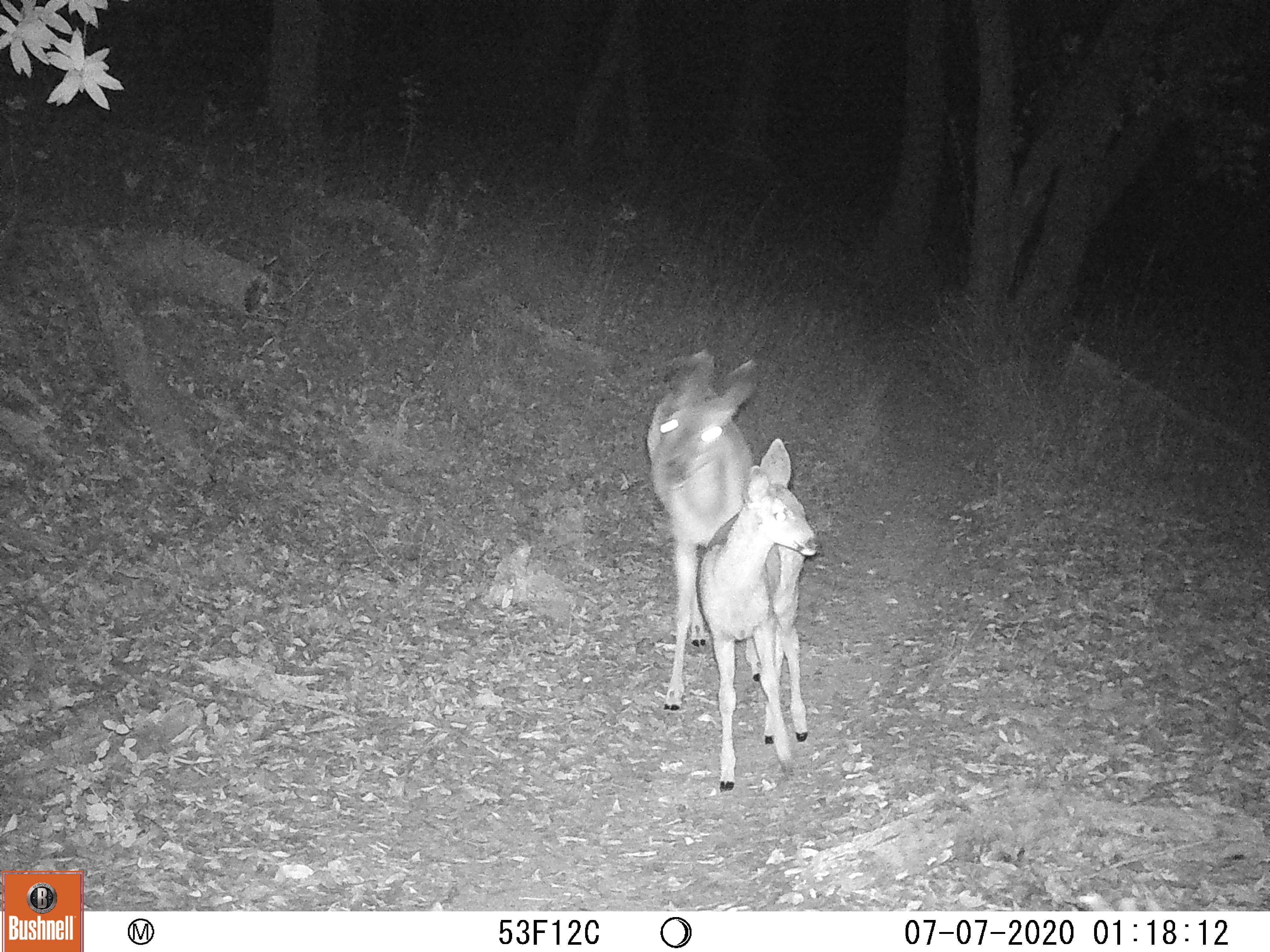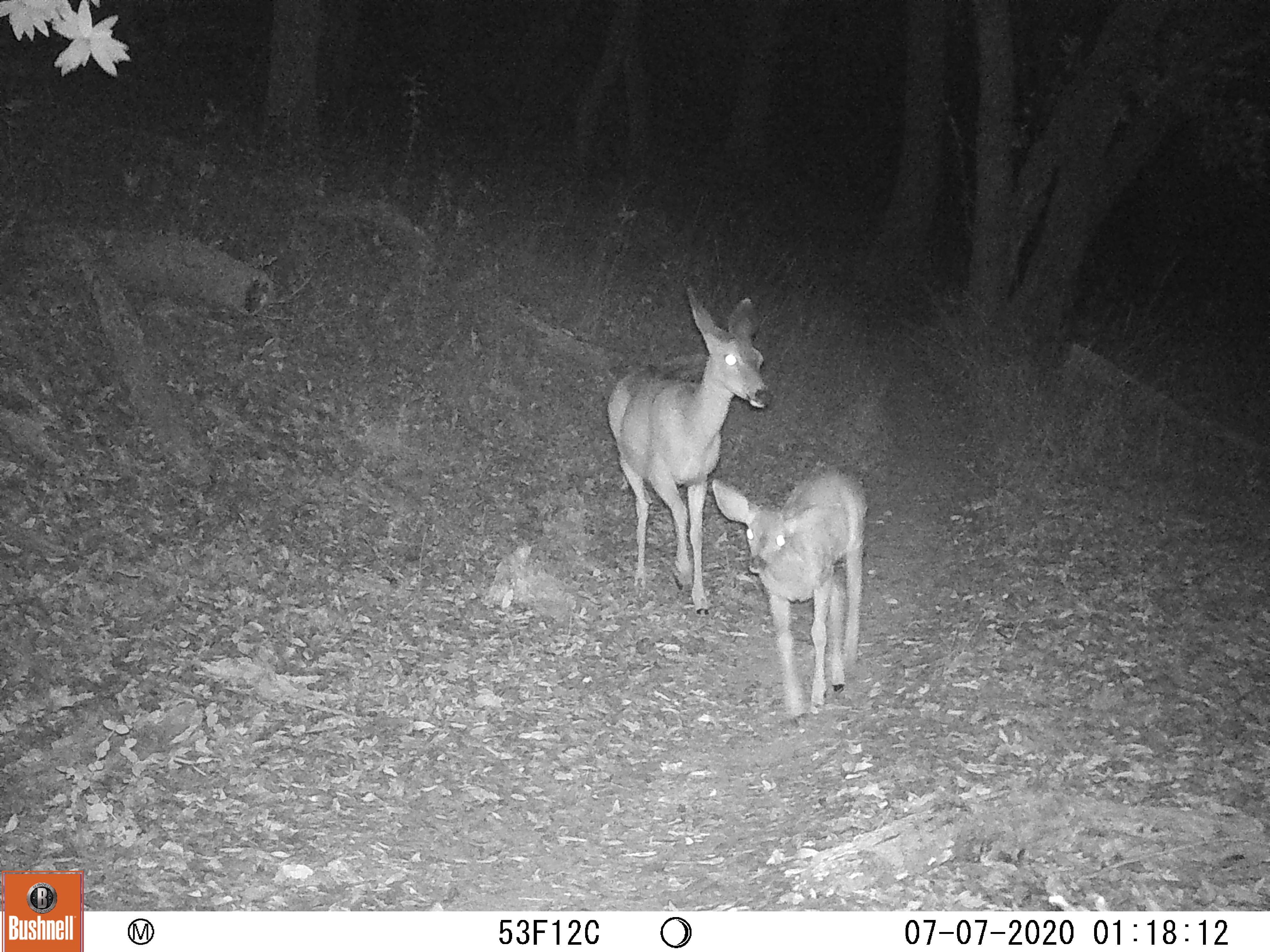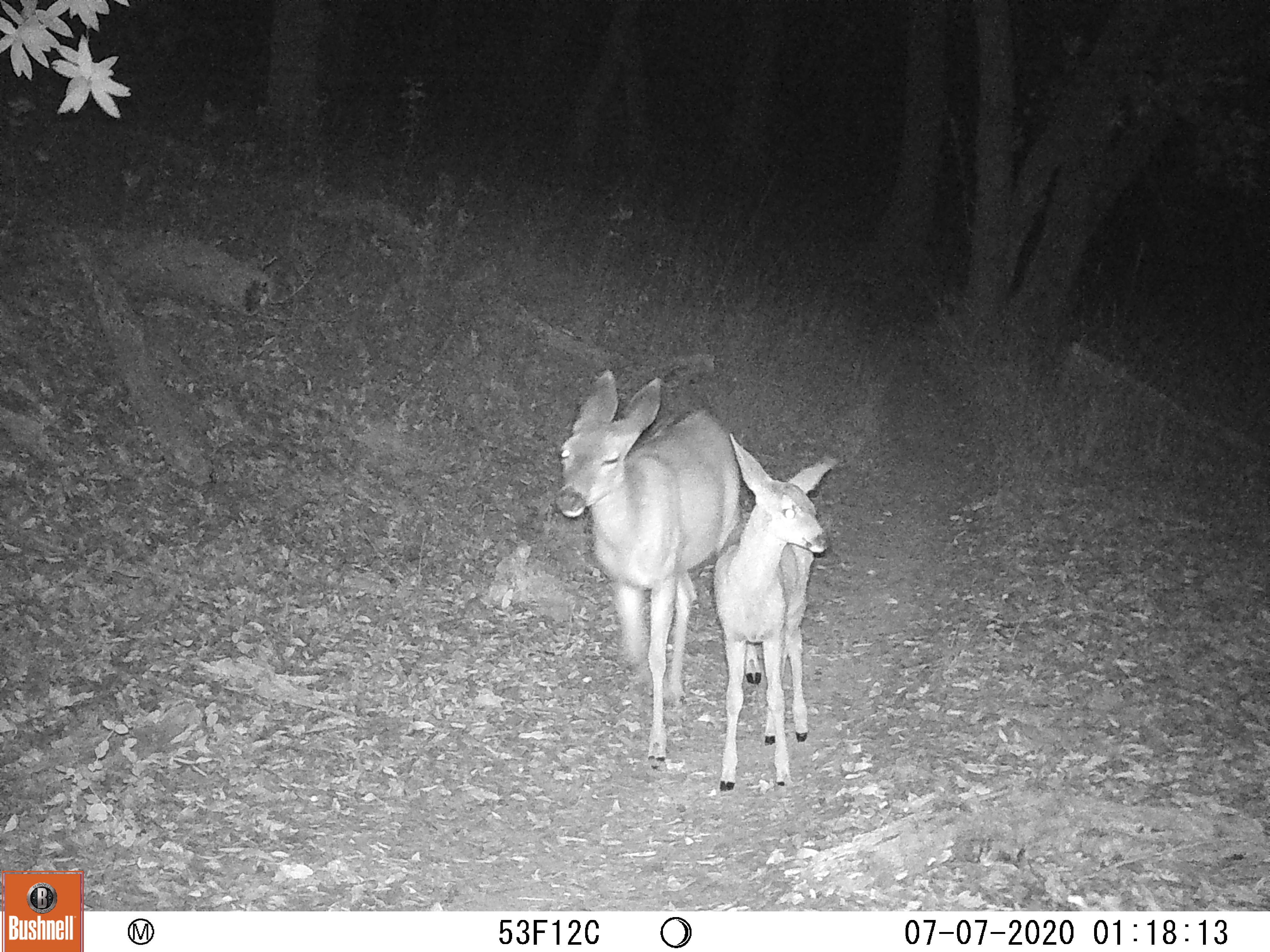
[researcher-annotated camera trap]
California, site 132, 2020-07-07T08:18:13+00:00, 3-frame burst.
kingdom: Animalia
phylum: Chordata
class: Mammalia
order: Artiodactyla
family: Cervidae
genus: Odocoileus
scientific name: Odocoileus hemionus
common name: mule deer